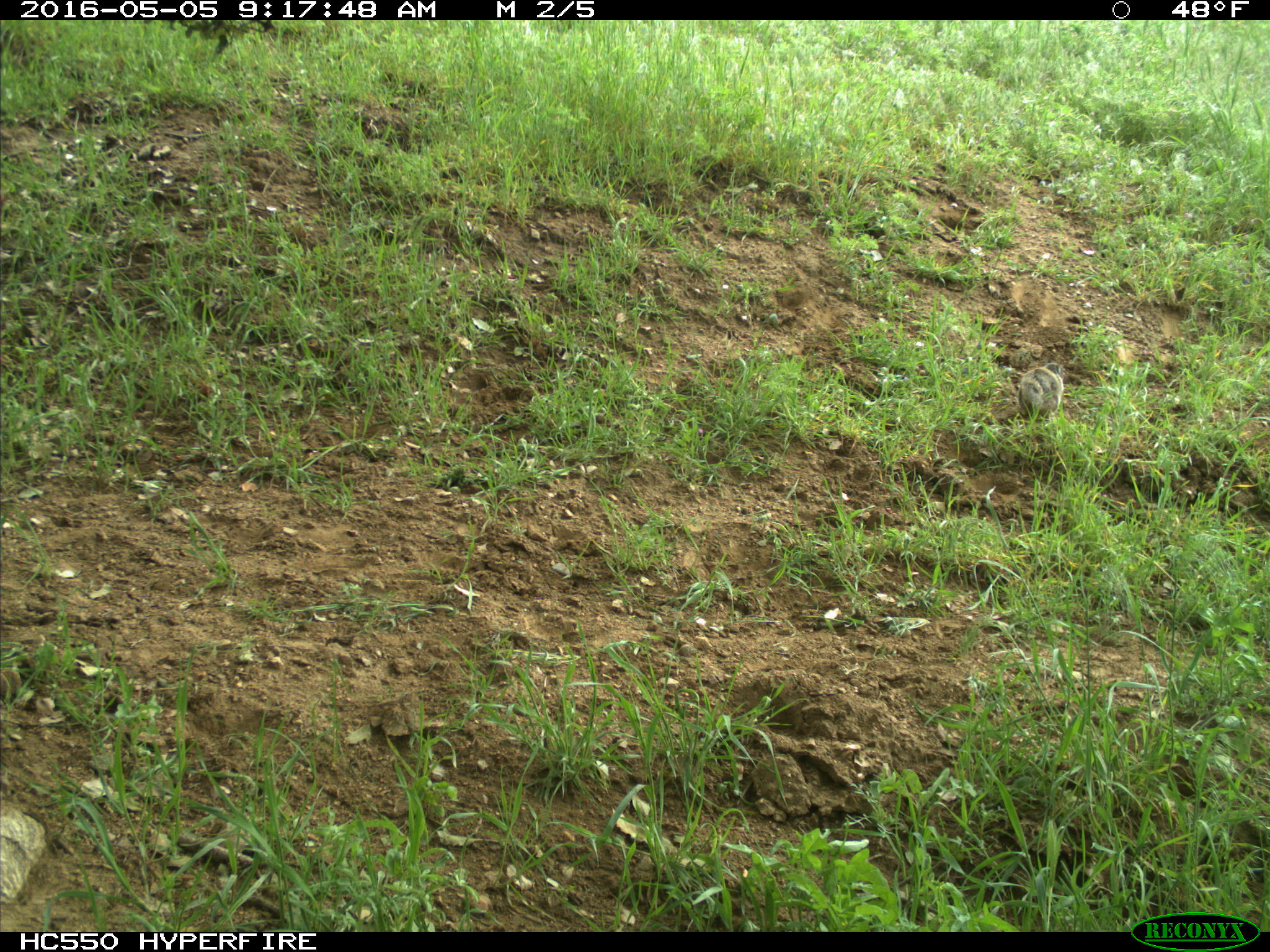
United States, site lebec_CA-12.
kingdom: Animalia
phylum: Chordata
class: Mammalia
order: Rodentia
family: Sciuridae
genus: Otospermophilus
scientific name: Otospermophilus beecheyi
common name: california ground squirrel